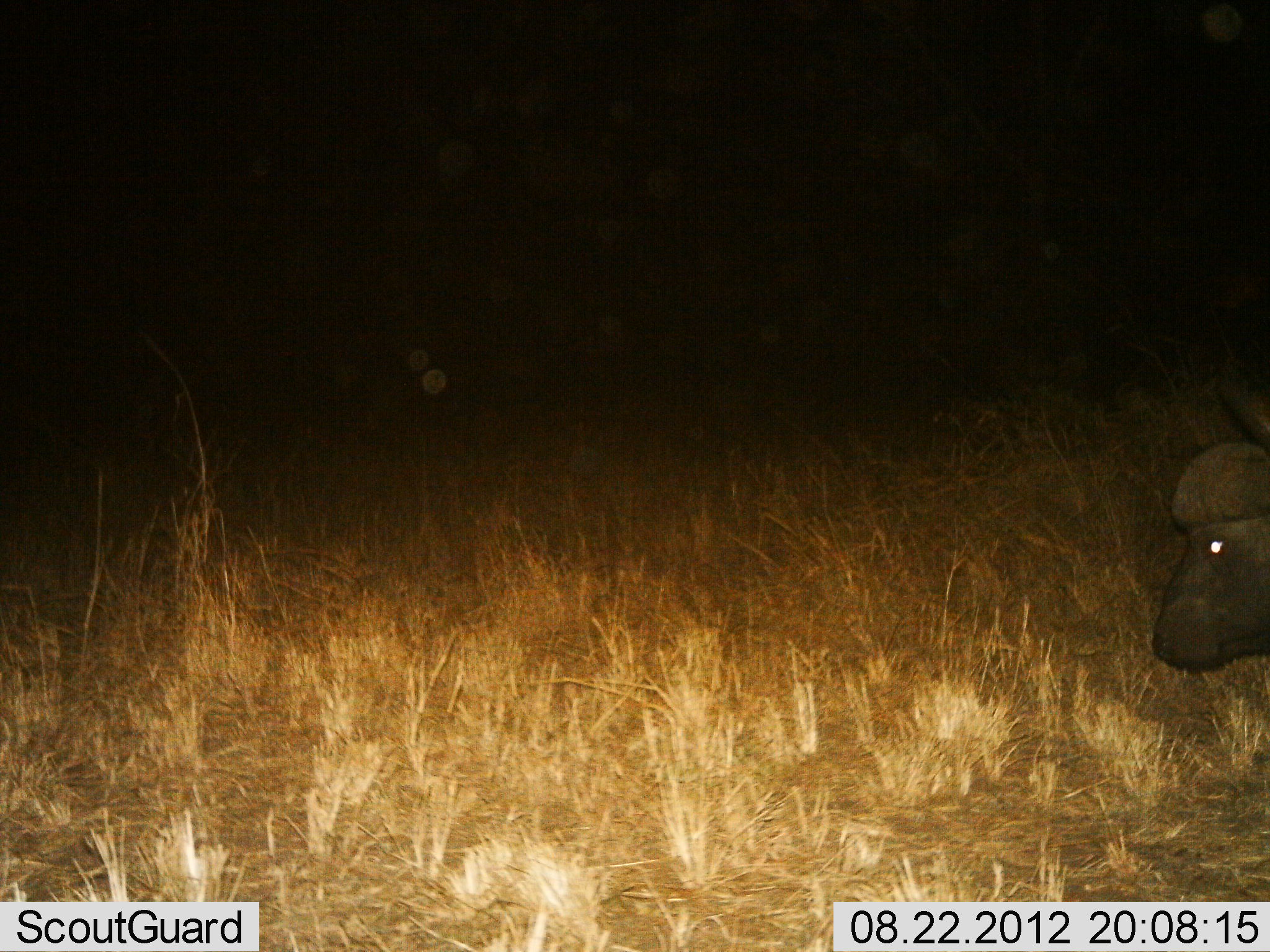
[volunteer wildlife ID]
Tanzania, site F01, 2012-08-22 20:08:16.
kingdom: Animalia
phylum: Chordata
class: Mammalia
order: Artiodactyla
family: Bovidae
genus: Syncerus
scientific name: Syncerus caffer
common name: cape buffalo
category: buffalo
Buffalo (cape buffalo) (Syncerus caffer), count 1. Behavior (volunteer vote fractions): standing 40%, resting 10%, moving 50%, interacting 0%. Young present (vote fraction): 0%. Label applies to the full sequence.